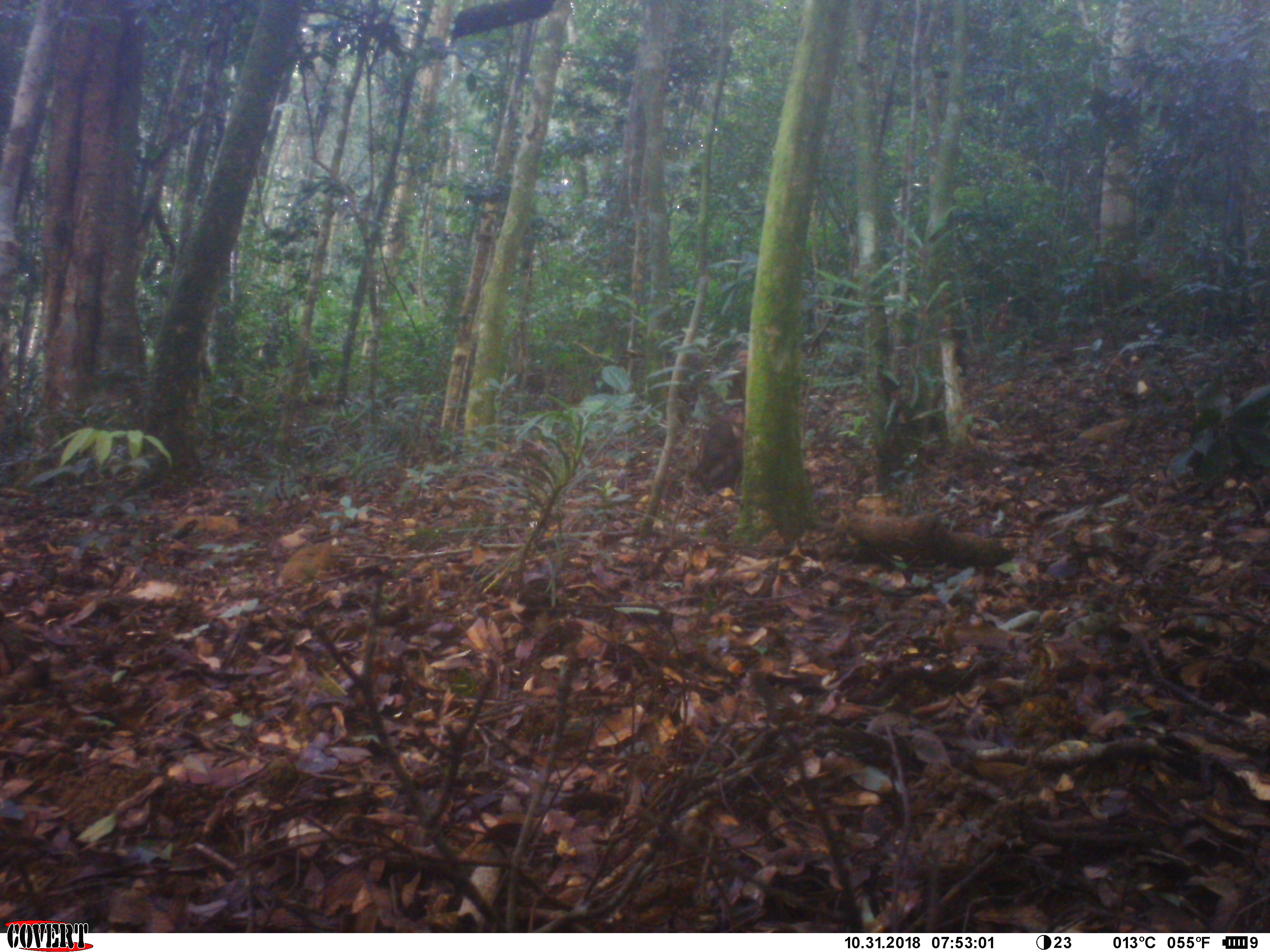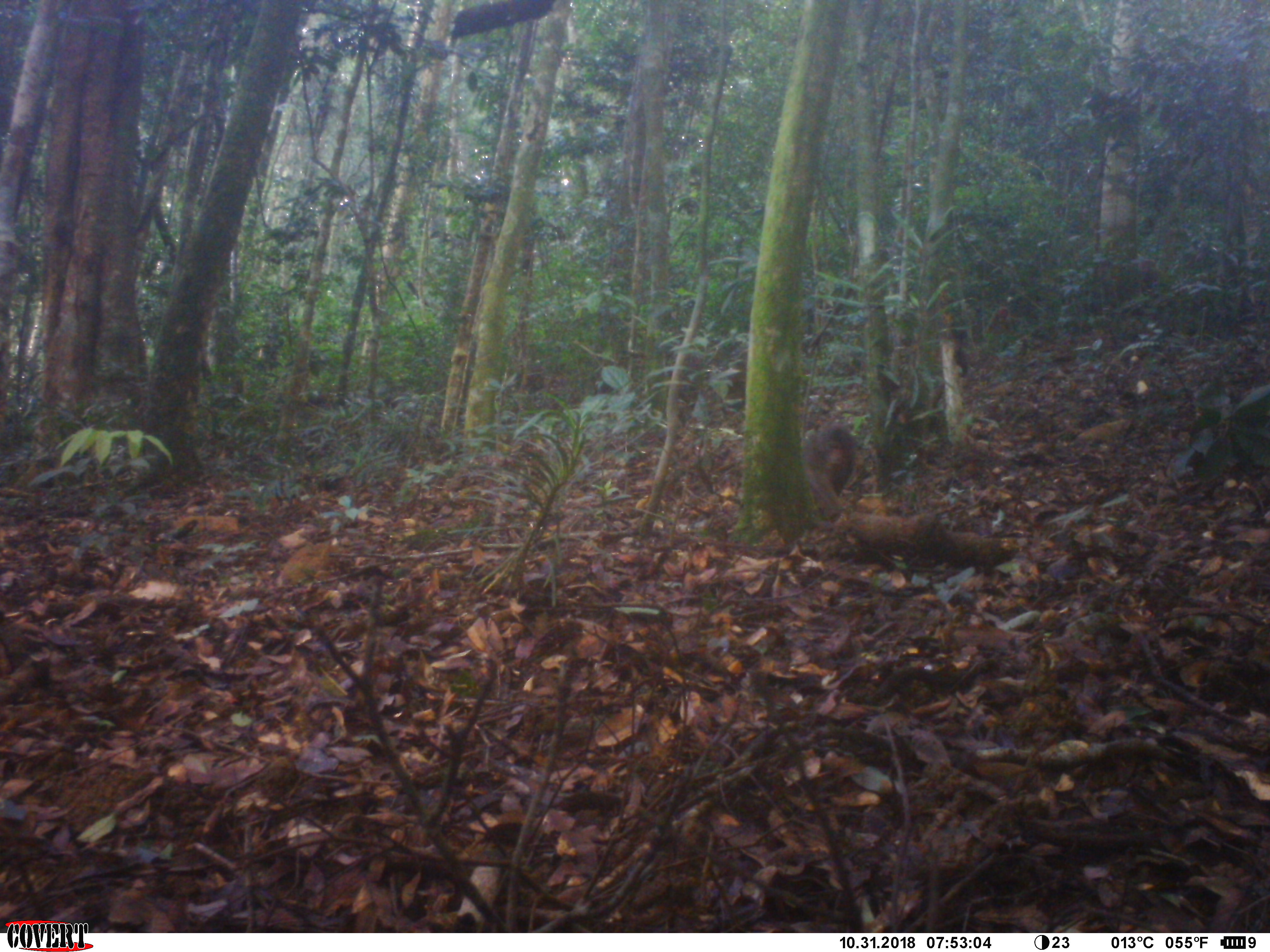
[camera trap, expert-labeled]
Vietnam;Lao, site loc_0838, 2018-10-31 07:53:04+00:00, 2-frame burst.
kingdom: Animalia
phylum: Chordata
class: Mammalia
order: Primates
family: Cercopithecidae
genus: Macaca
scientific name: Macaca arctoides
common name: stump-tailed macaque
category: stump tailed macaque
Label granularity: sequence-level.